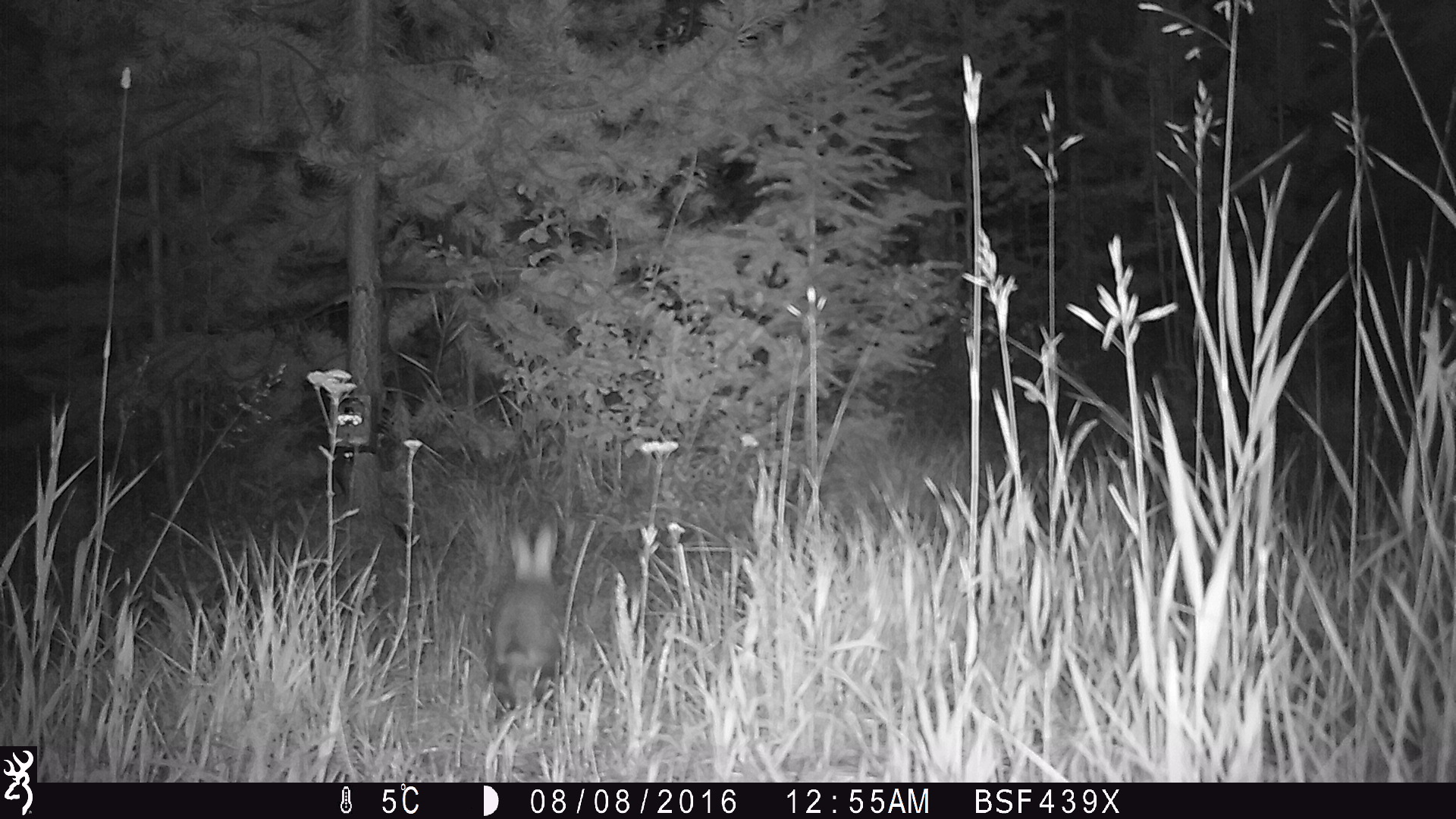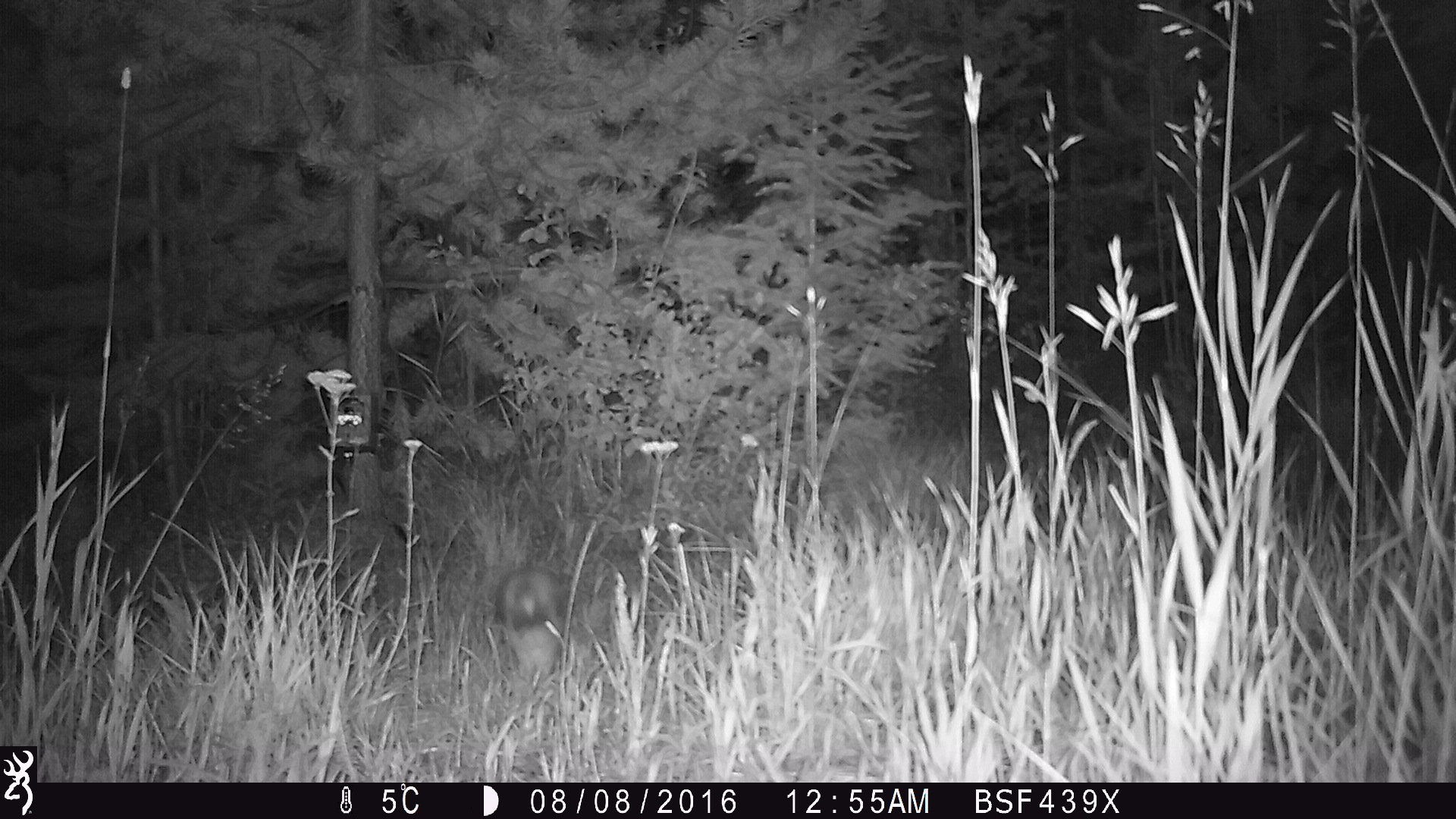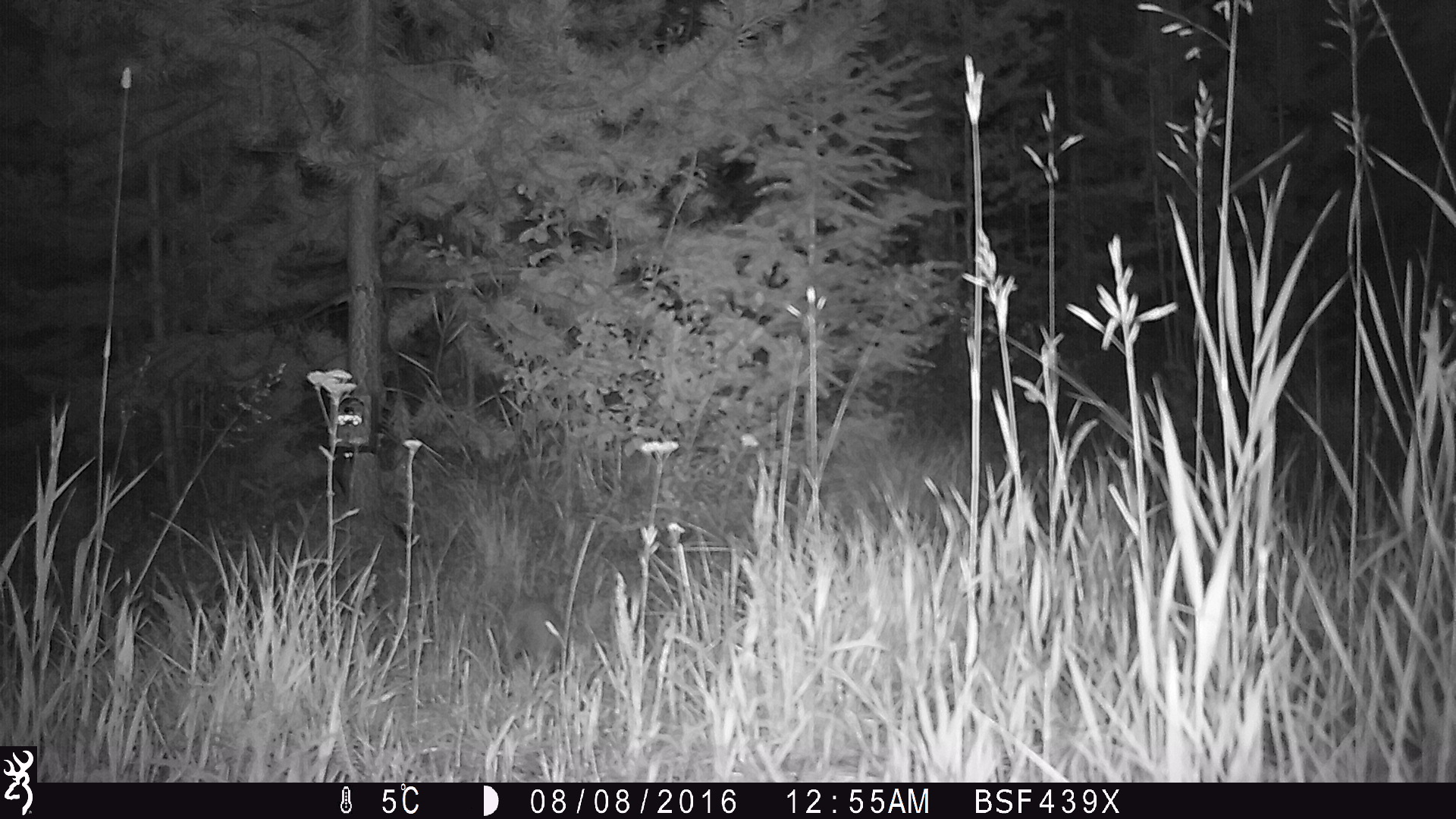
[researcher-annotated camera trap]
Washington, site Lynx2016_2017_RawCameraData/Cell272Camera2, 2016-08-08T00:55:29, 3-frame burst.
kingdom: Animalia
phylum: Chordata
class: Mammalia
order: Lagomorpha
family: Leporidae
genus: Lepus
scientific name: Lepus americanus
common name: snowshoe hare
Lepus americanus (snowshoe hare). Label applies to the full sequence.